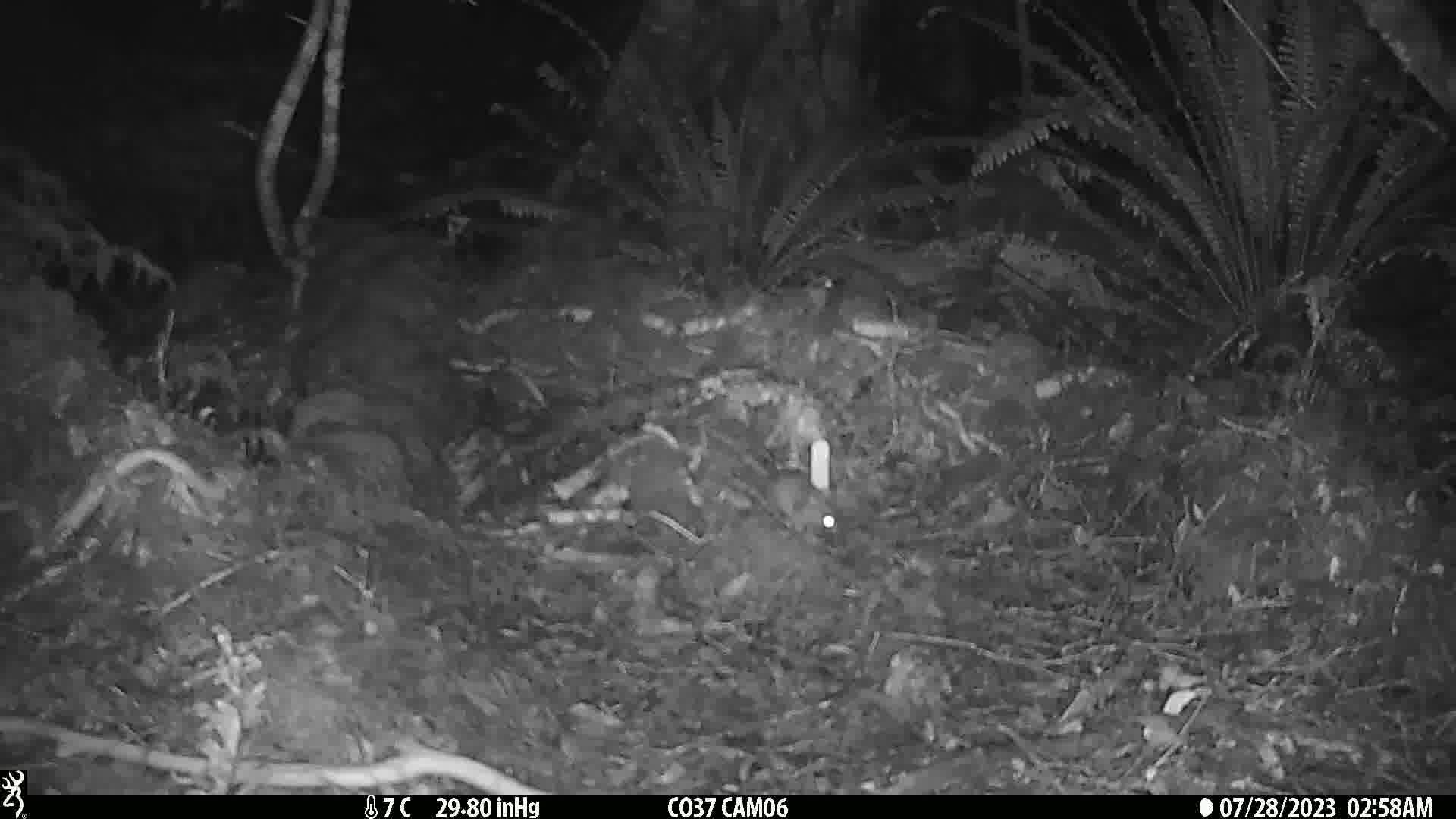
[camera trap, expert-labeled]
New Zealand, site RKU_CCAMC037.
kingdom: Animalia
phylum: Chordata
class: Mammalia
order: Rodentia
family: Muridae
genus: Rattus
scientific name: Rattus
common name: rat